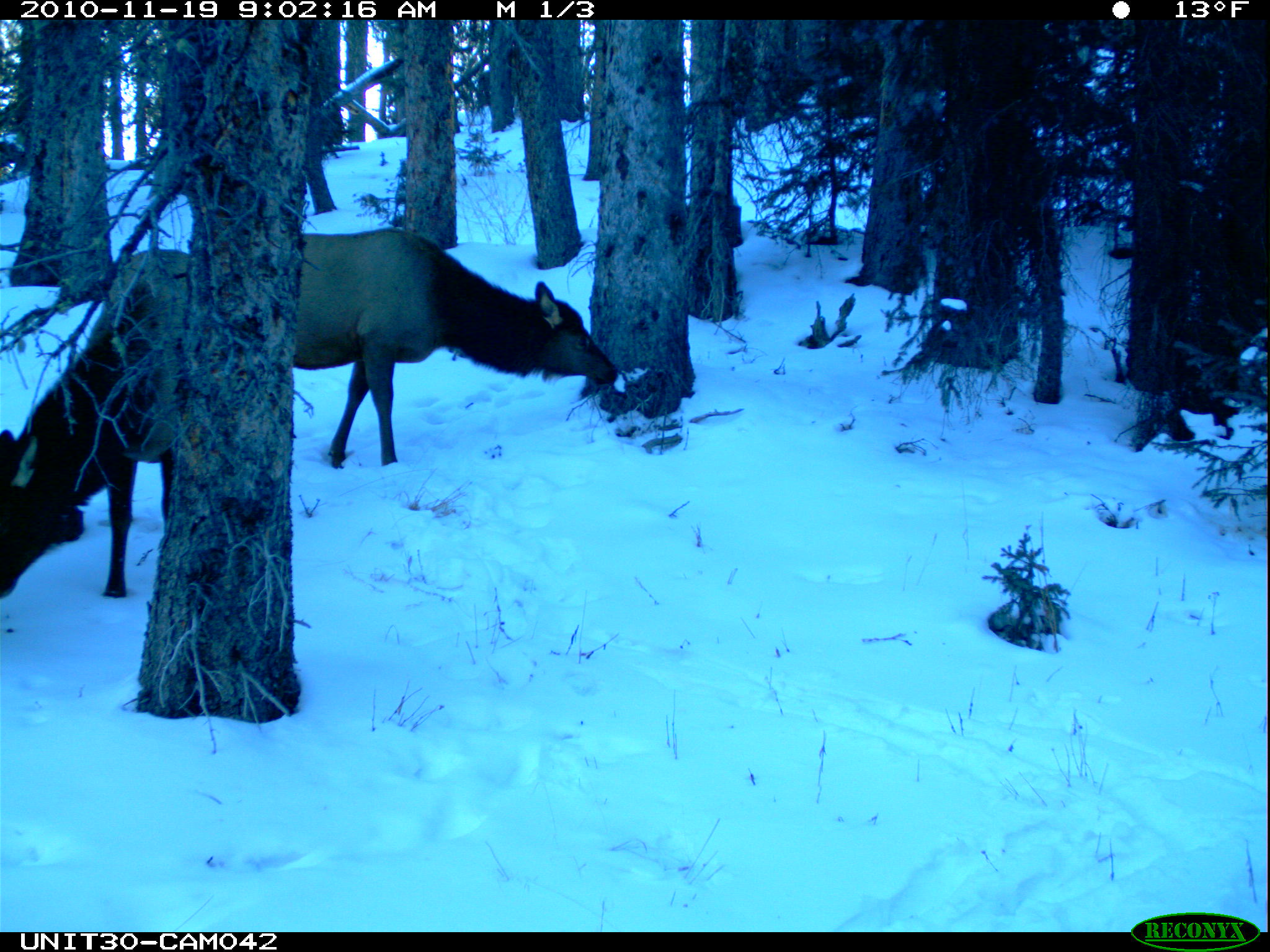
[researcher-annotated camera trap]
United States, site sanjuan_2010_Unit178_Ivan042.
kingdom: Animalia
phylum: Chordata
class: Mammalia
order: Artiodactyla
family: Cervidae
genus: Cervus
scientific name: Cervus elaphus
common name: red deer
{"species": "Cervus elaphus (red deer)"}